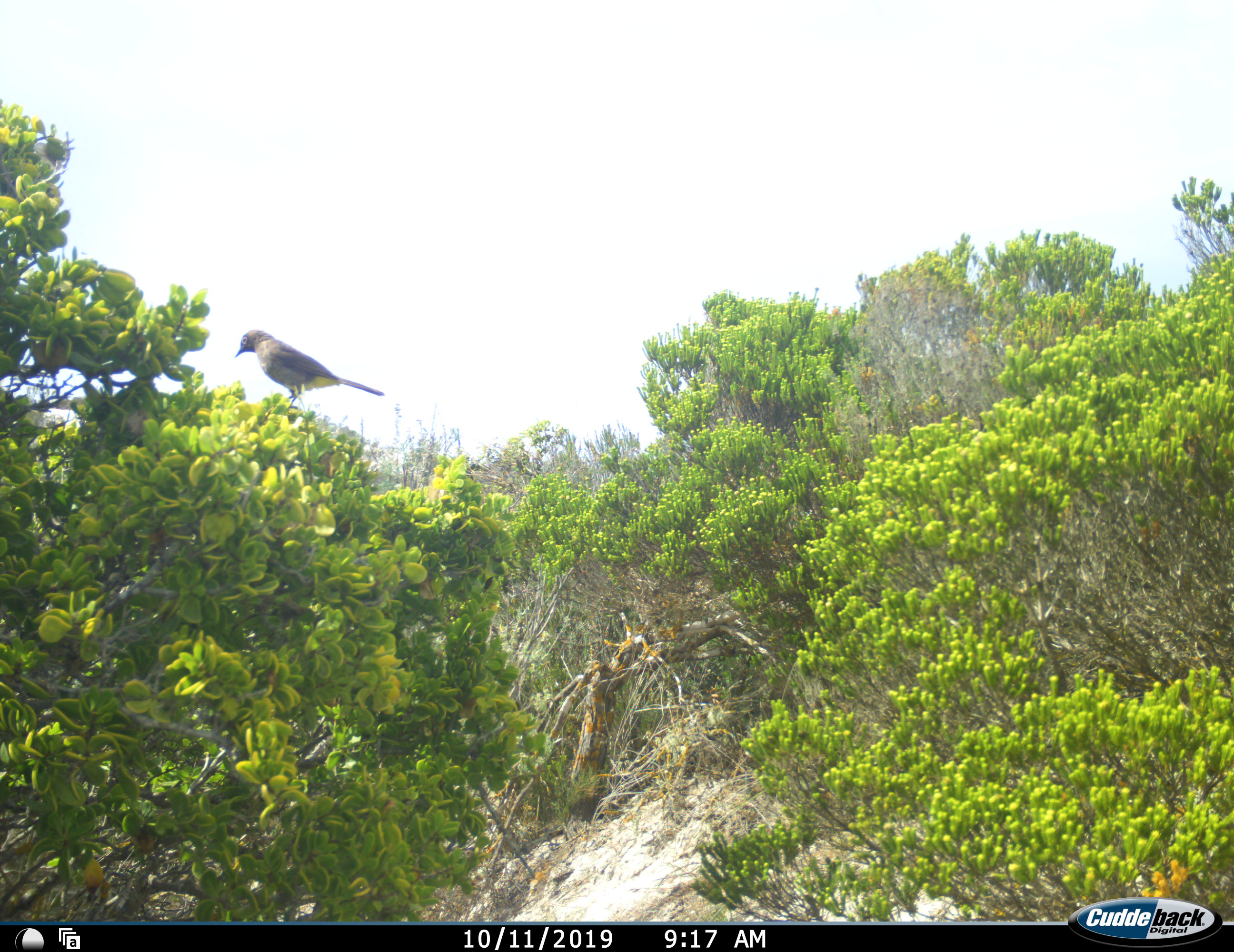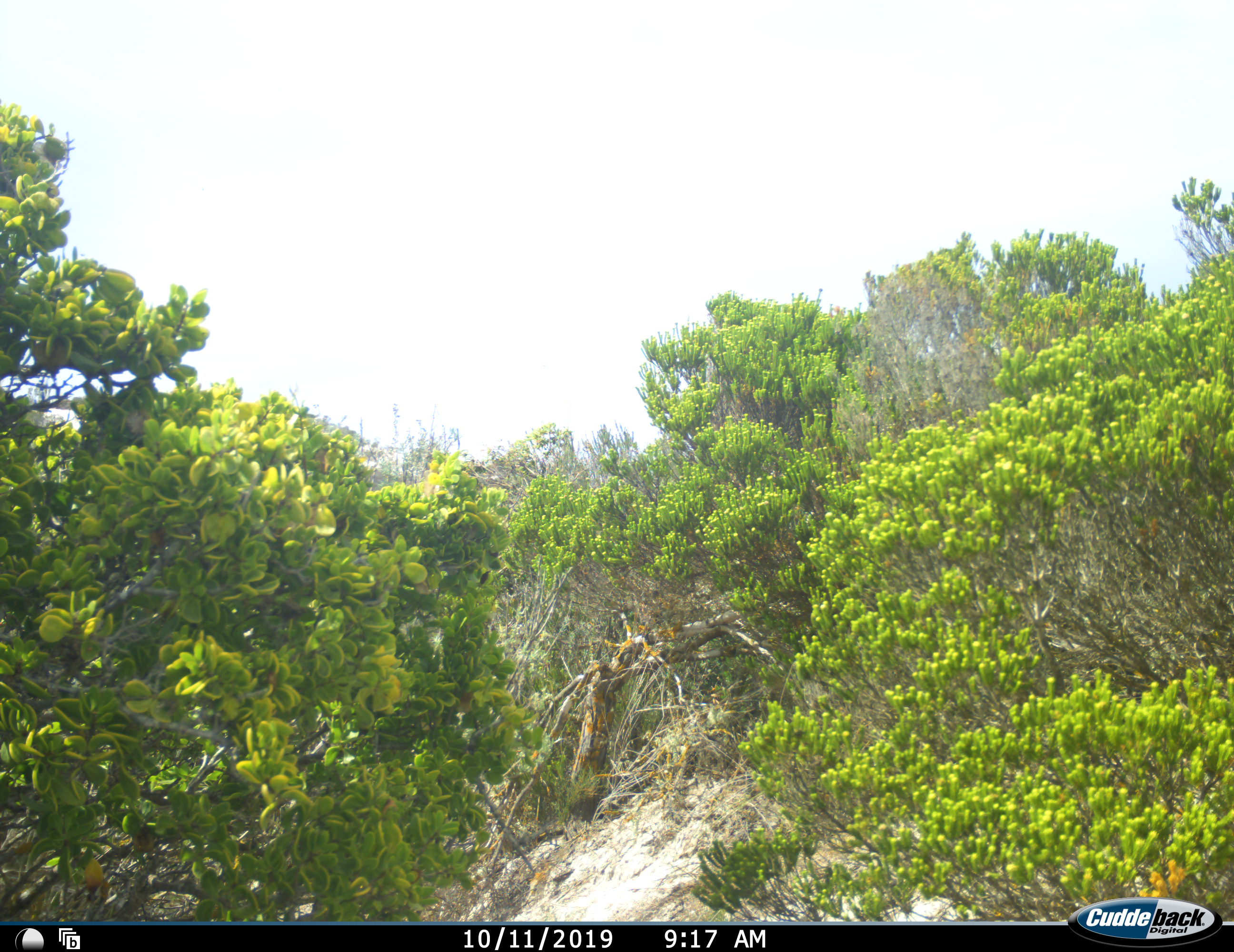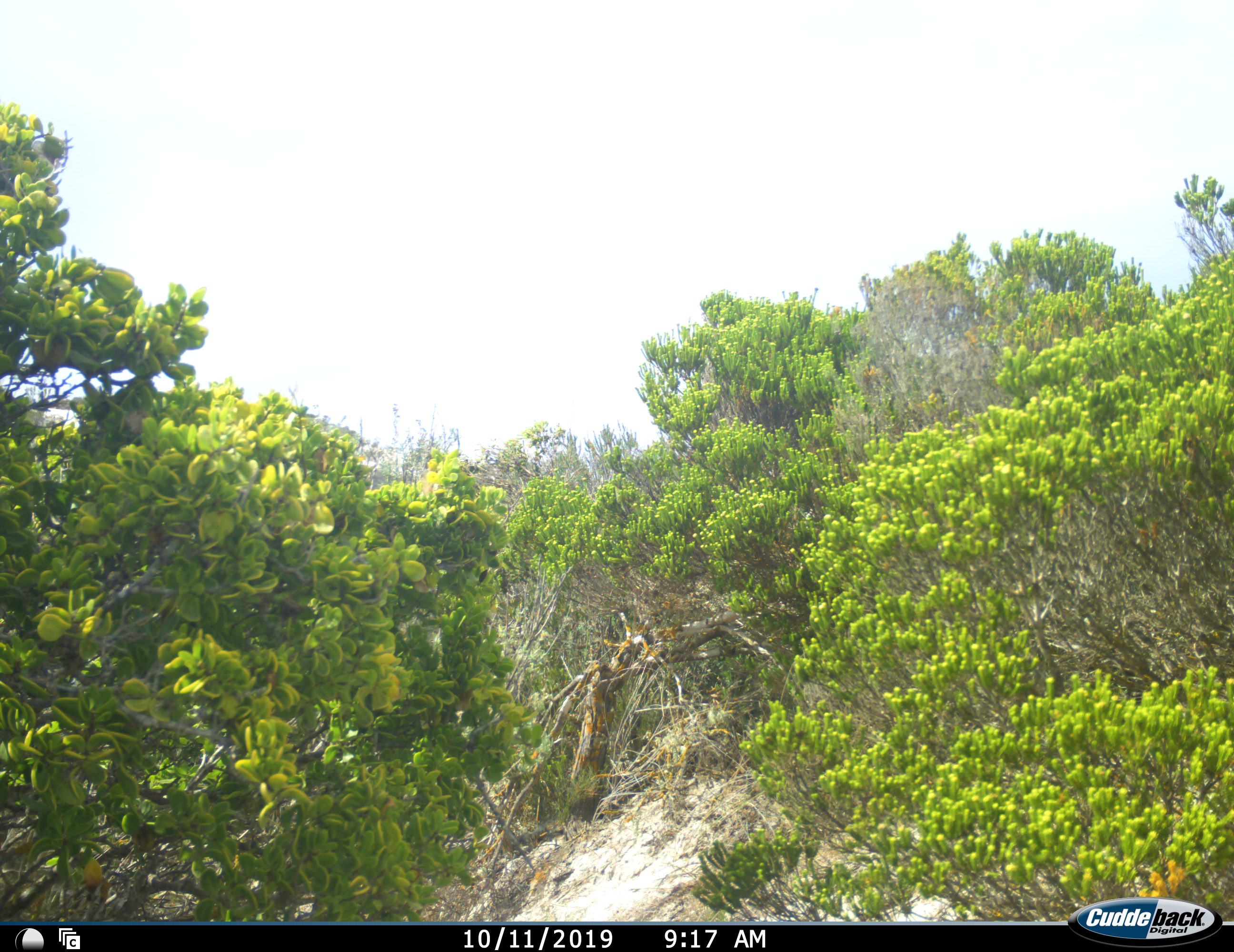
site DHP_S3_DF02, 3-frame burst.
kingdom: Animalia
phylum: Chordata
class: Aves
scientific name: Aves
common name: bird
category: birdother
Birdother (bird) (Aves), count 1. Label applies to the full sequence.